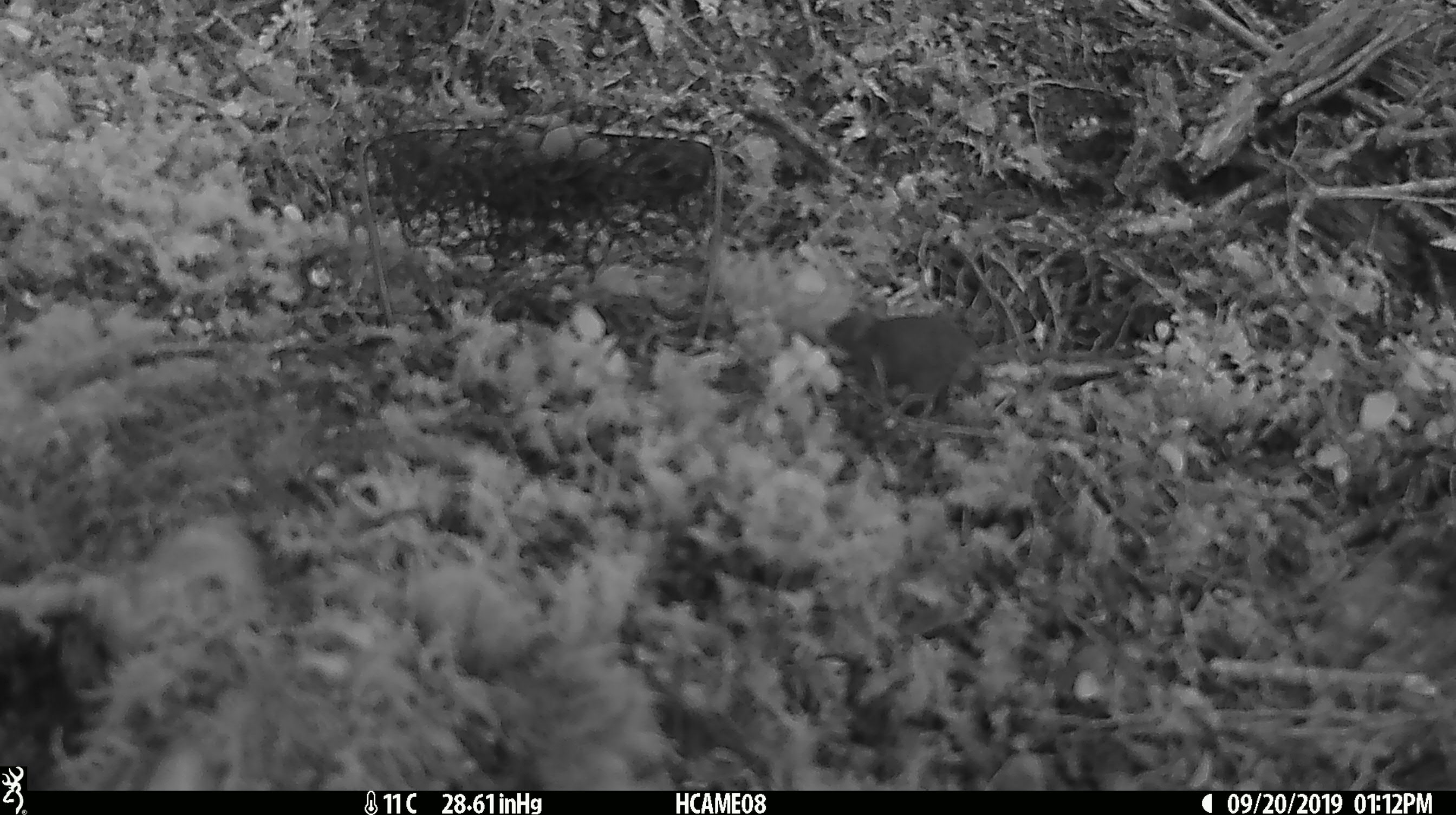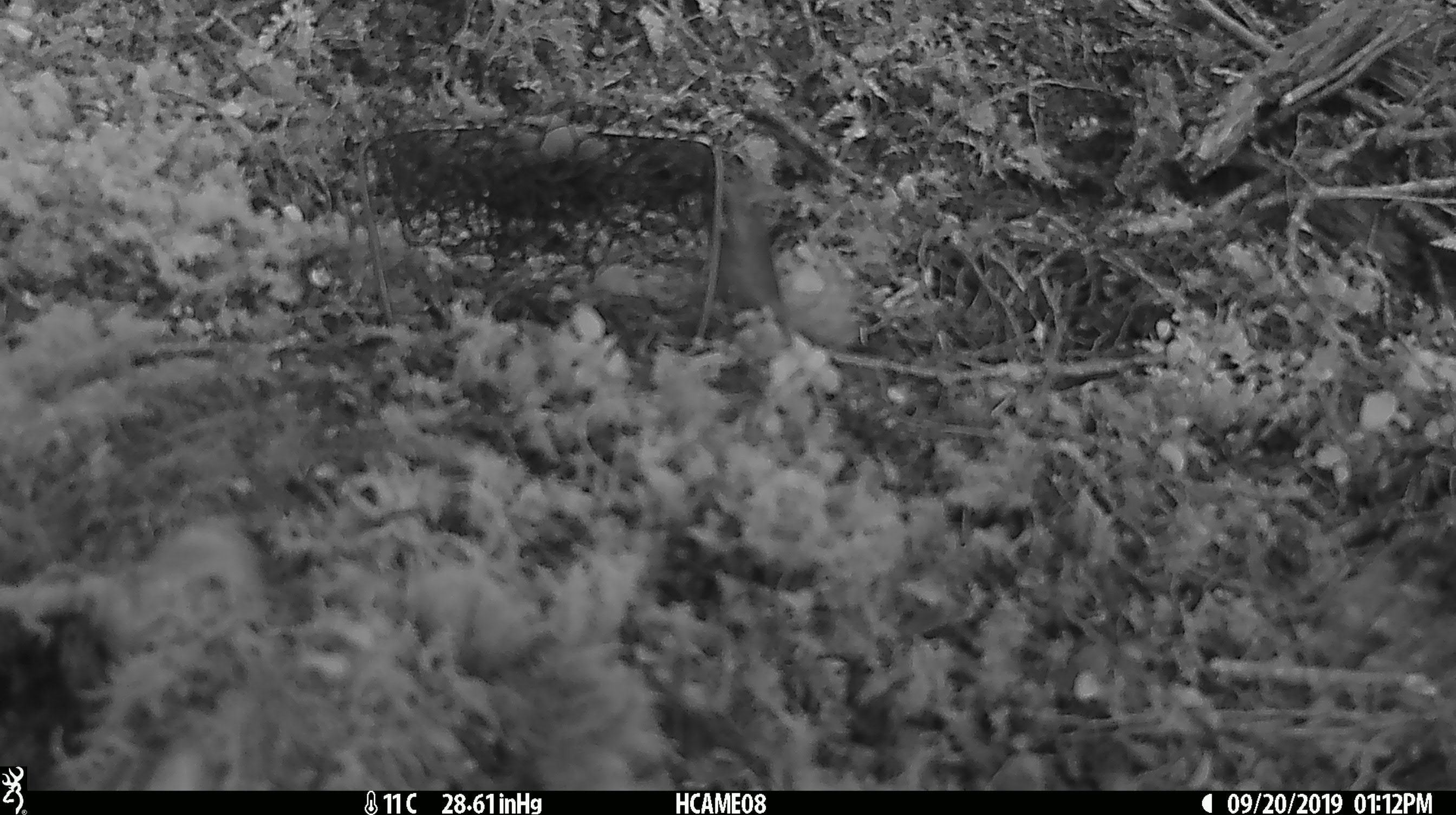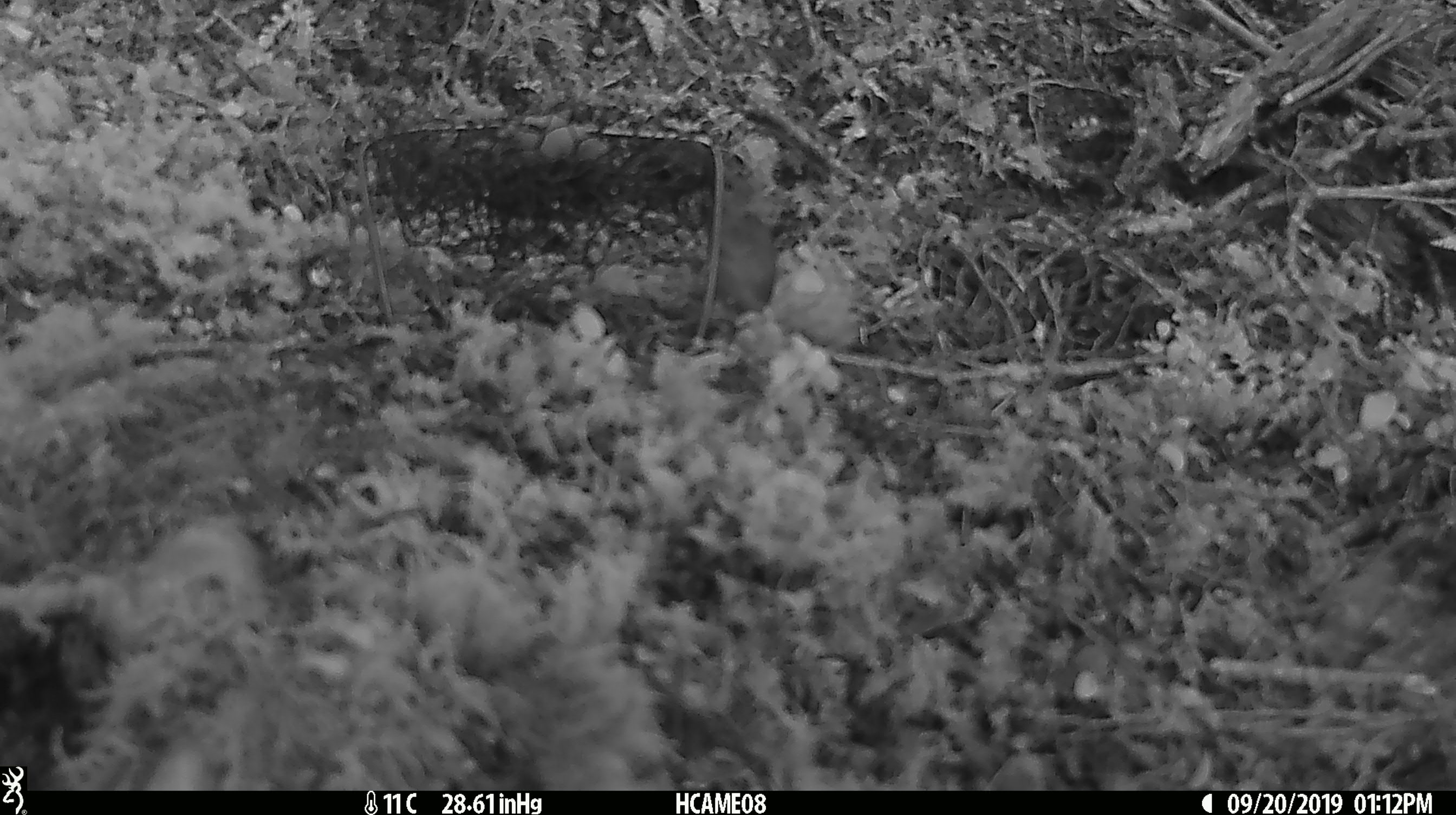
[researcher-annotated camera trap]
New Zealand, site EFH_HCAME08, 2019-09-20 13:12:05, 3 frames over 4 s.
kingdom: Animalia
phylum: Chordata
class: Mammalia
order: Rodentia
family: Muridae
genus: Mus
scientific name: Mus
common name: mouse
Mouse (Mus).